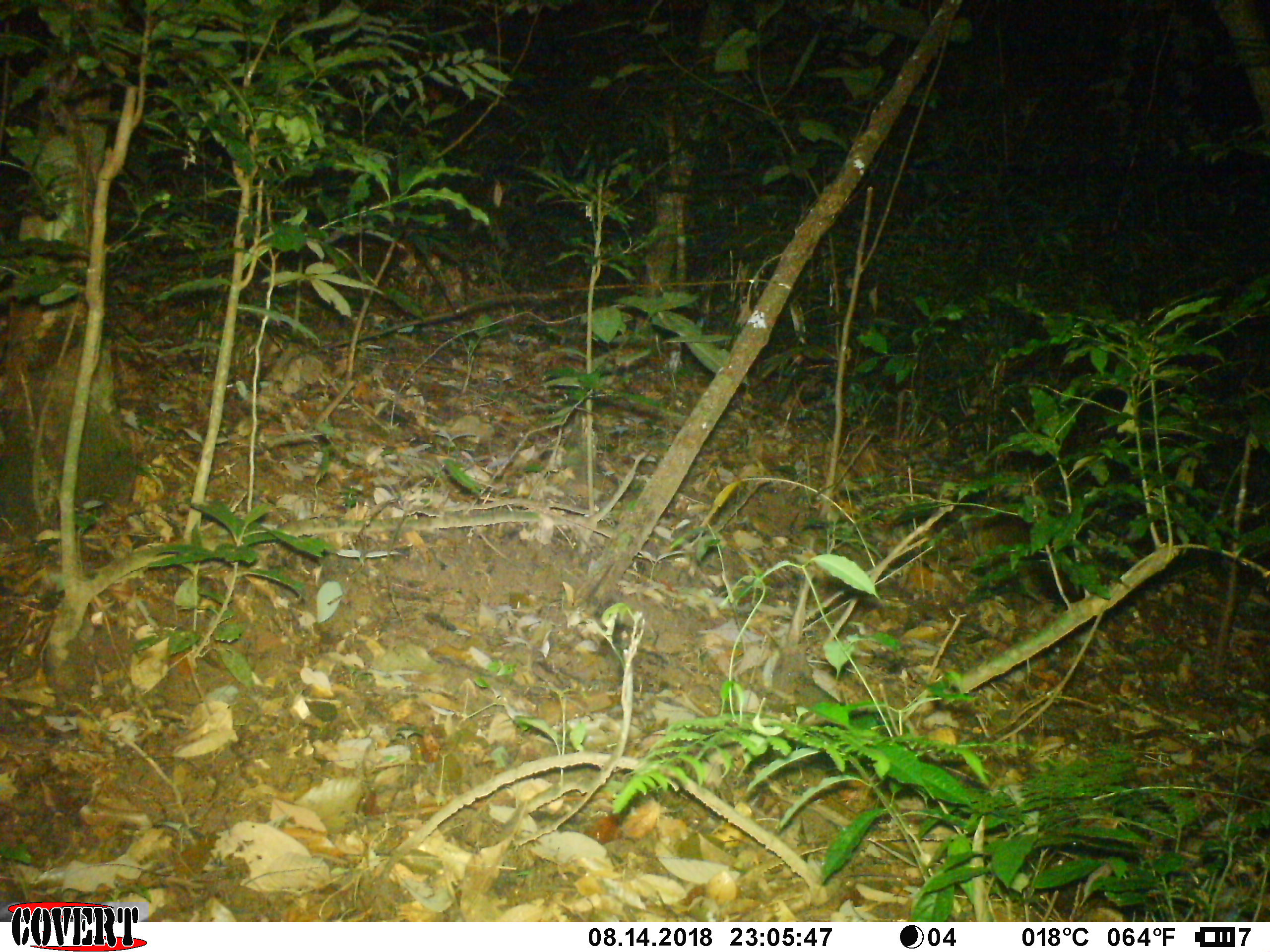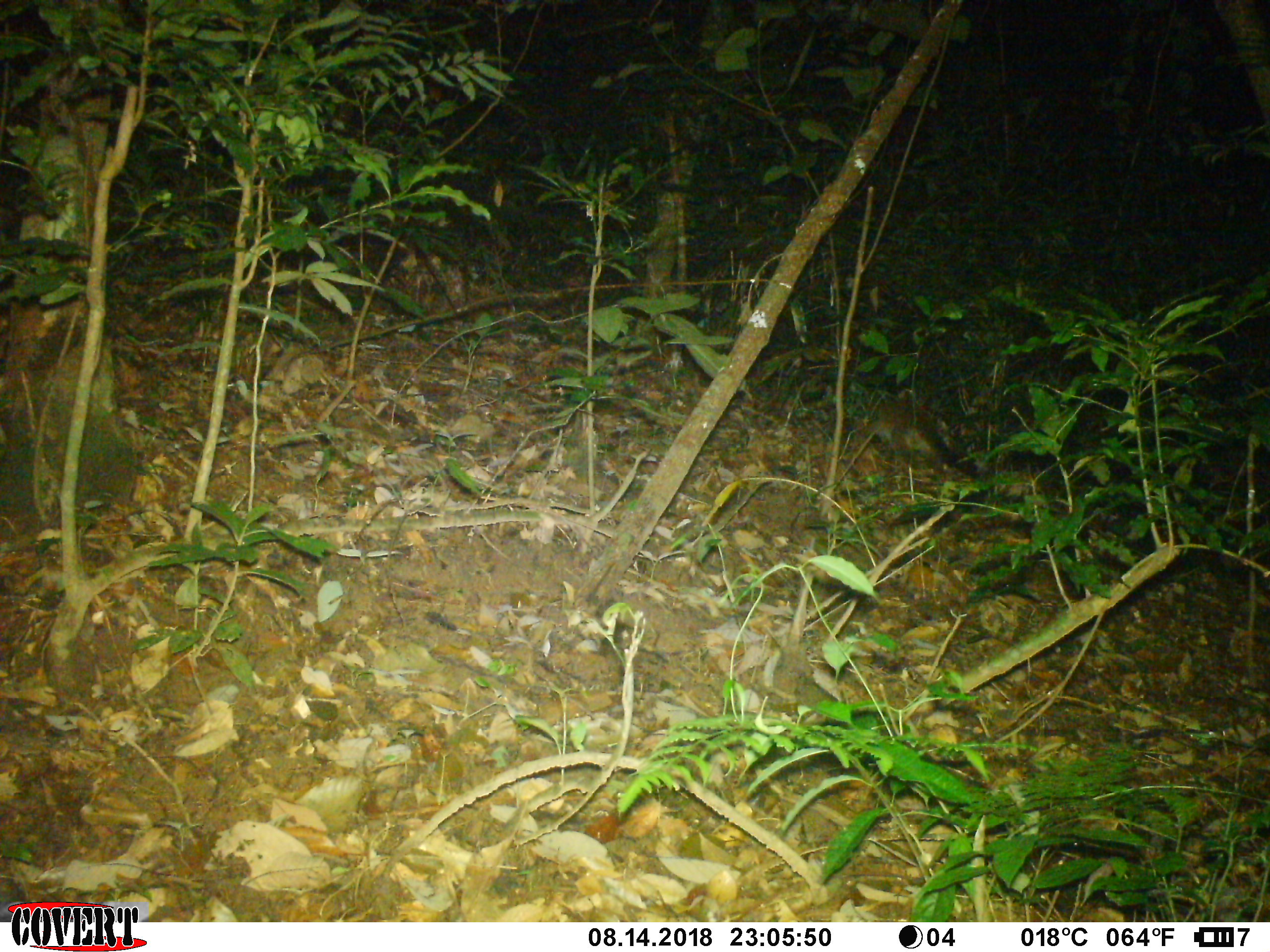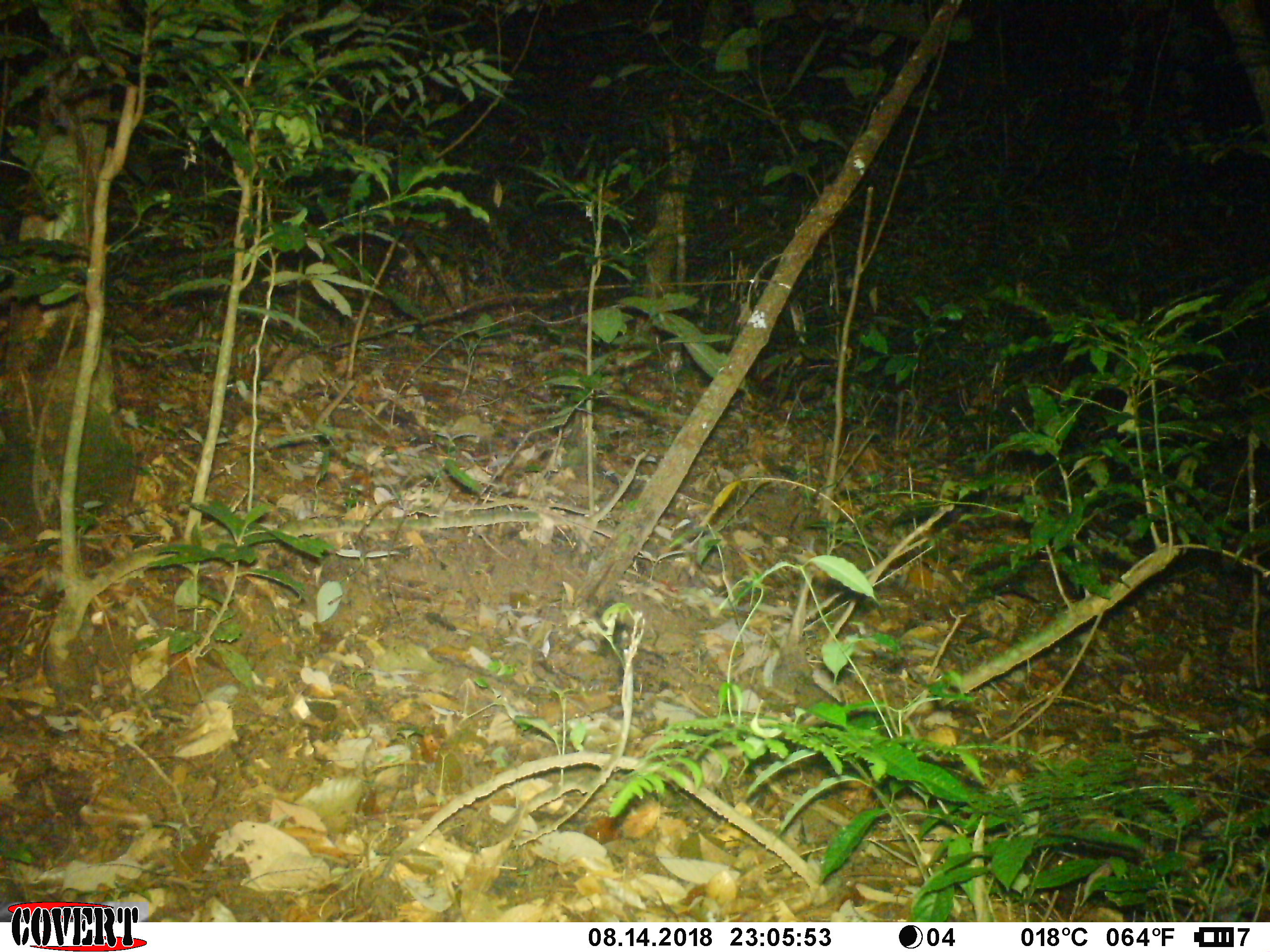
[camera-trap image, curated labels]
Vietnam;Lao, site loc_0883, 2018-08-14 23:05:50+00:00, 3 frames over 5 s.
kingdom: Animalia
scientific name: Animalia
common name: animal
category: unidentified animal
Unidentified animal (animal) (Animalia). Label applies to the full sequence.